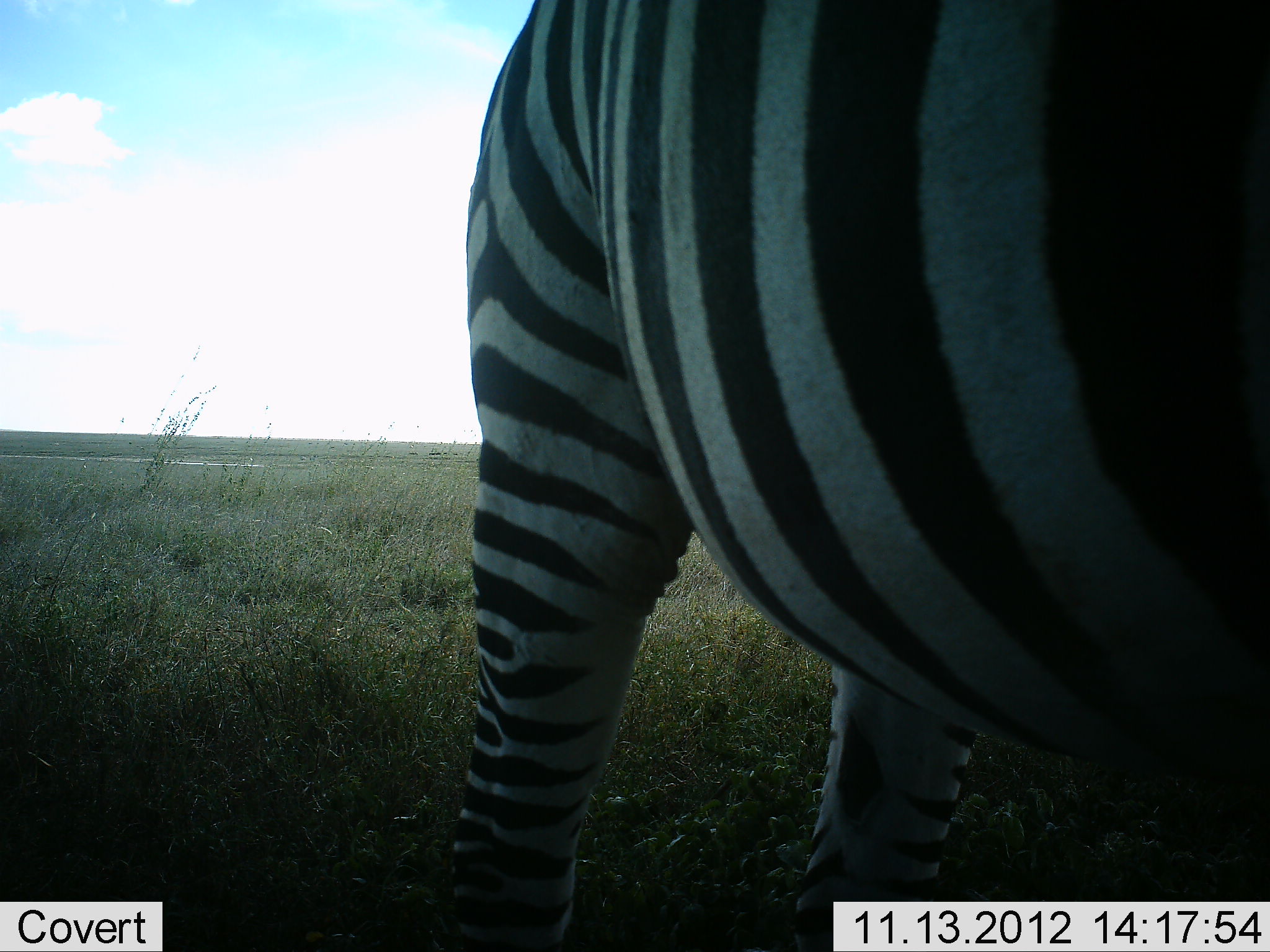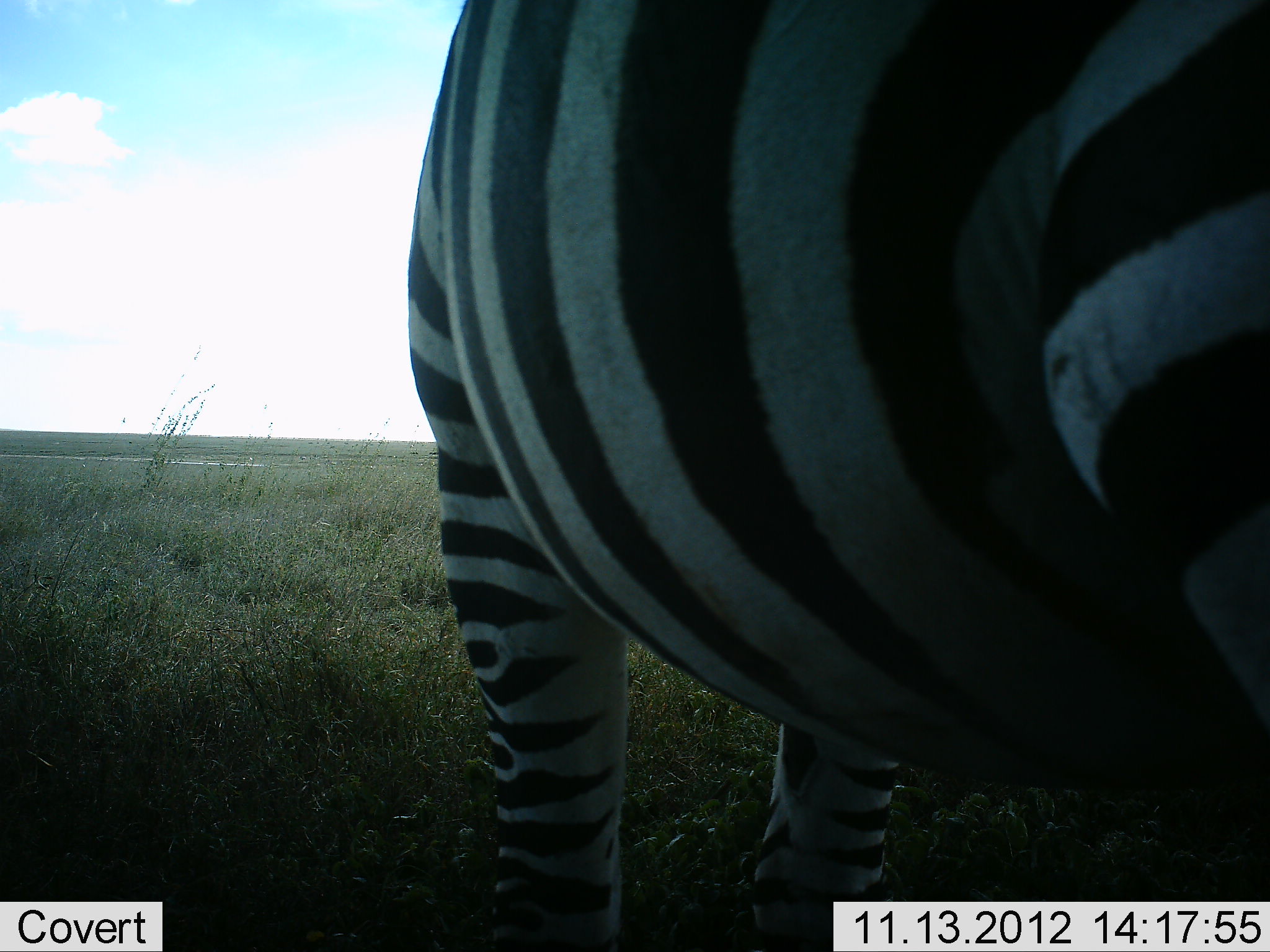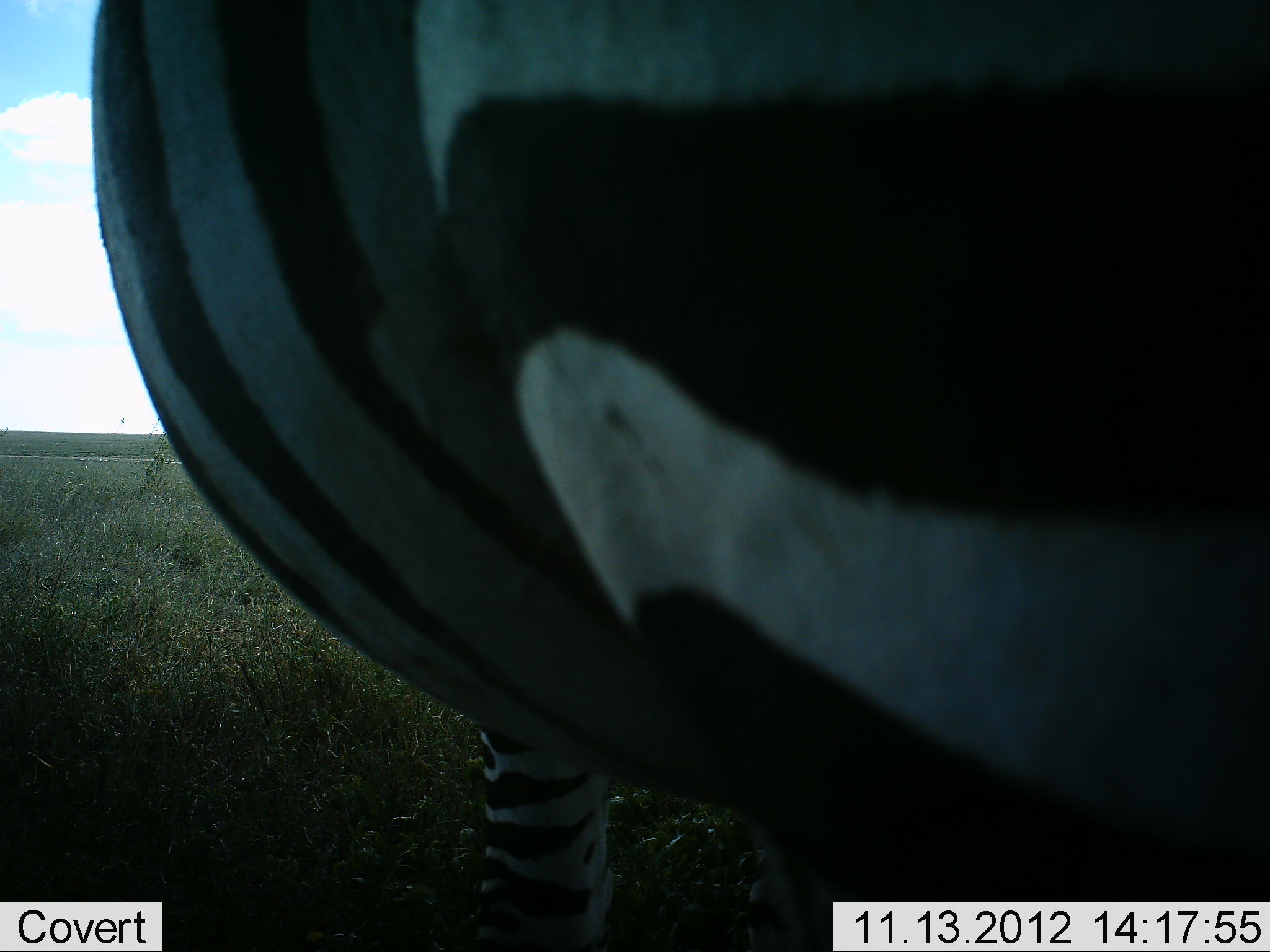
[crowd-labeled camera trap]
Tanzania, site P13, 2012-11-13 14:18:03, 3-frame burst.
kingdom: Animalia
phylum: Chordata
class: Mammalia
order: Perissodactyla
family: Equidae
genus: Equus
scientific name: Equus quagga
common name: plains zebra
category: zebra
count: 1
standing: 90%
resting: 0%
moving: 10%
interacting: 0%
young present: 0%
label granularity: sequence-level